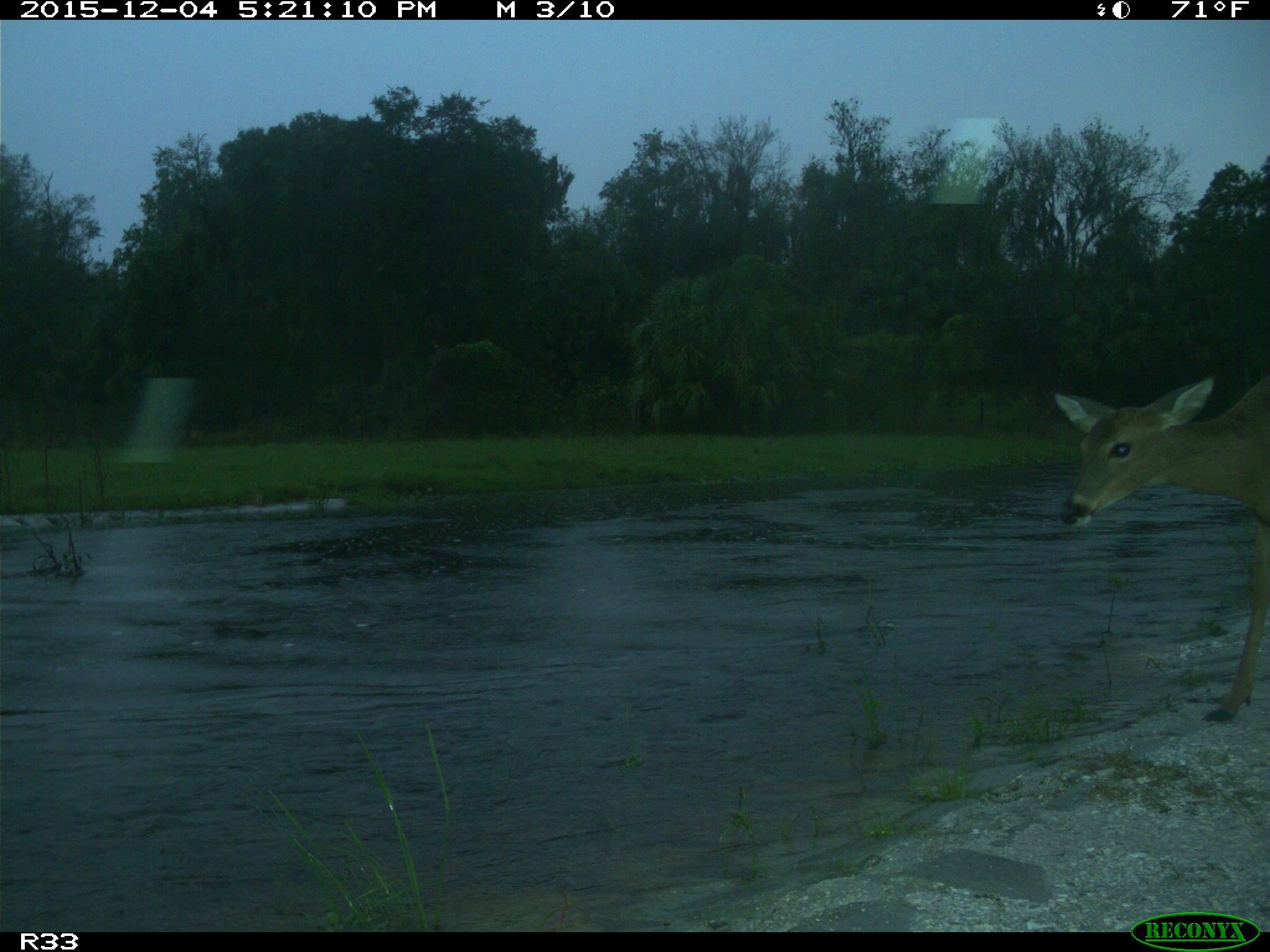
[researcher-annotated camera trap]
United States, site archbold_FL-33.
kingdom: Animalia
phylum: Chordata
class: Mammalia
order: Artiodactyla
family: Cervidae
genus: Odocoileus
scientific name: Odocoileus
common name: deer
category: unidentified deer